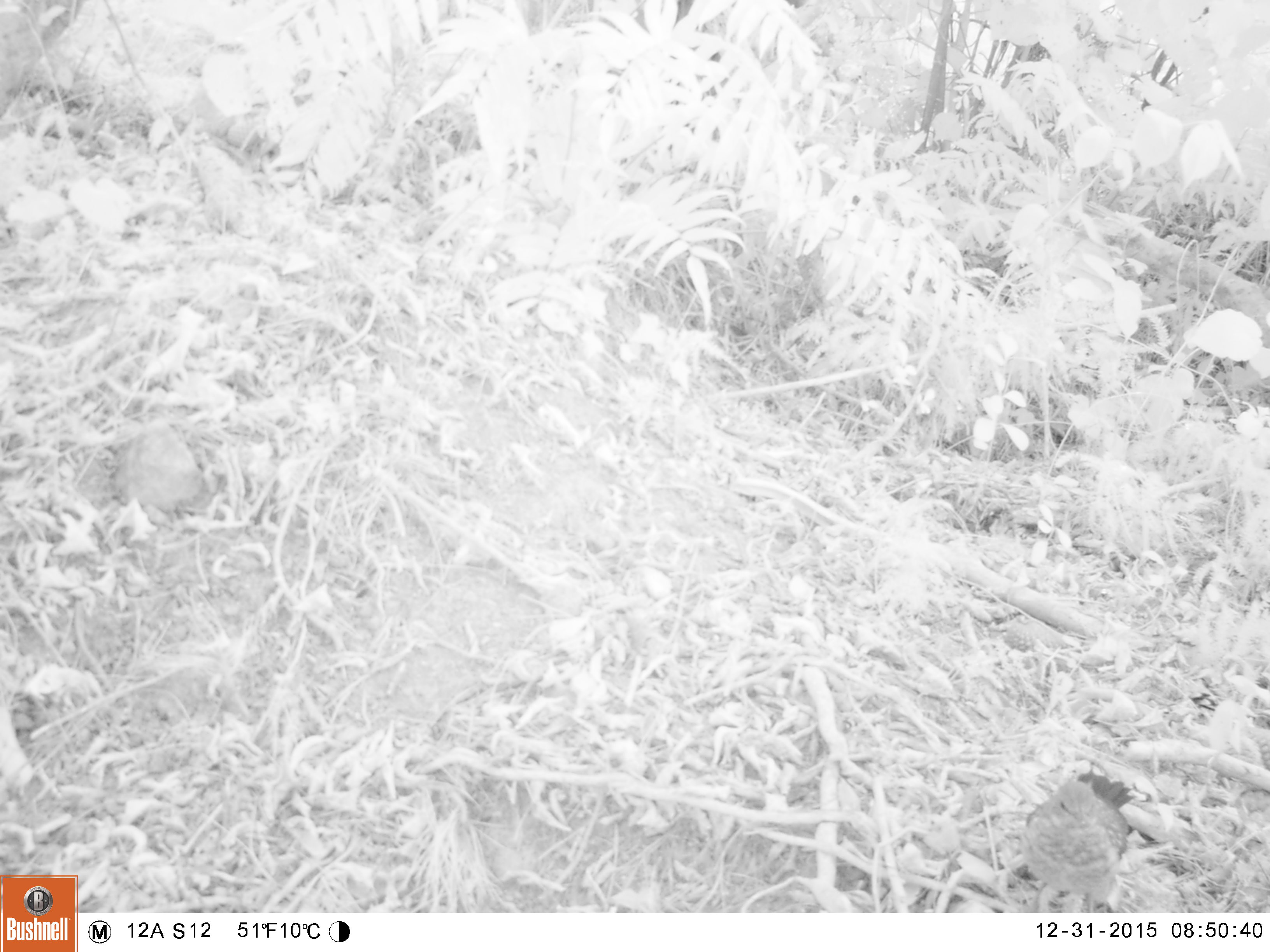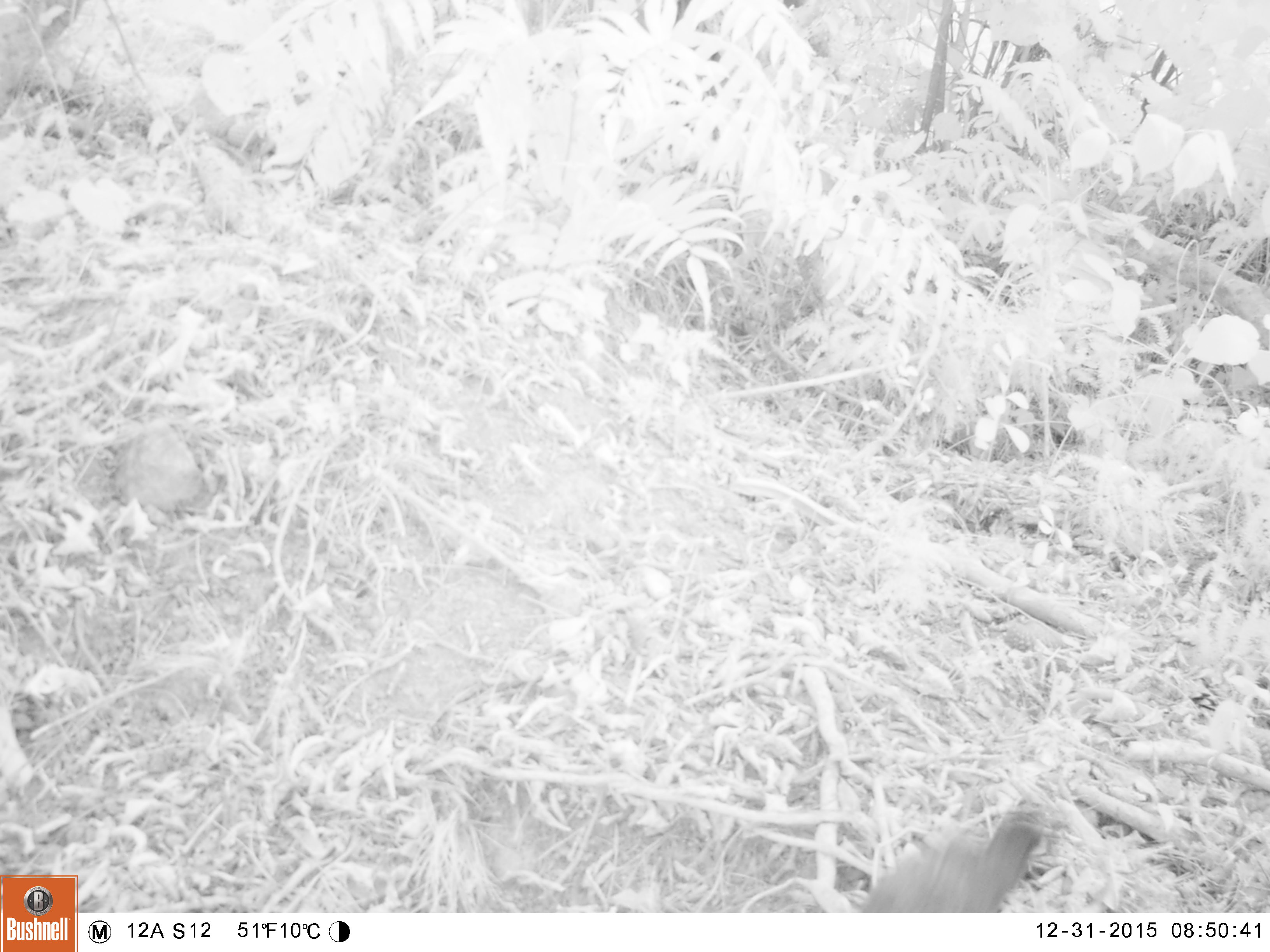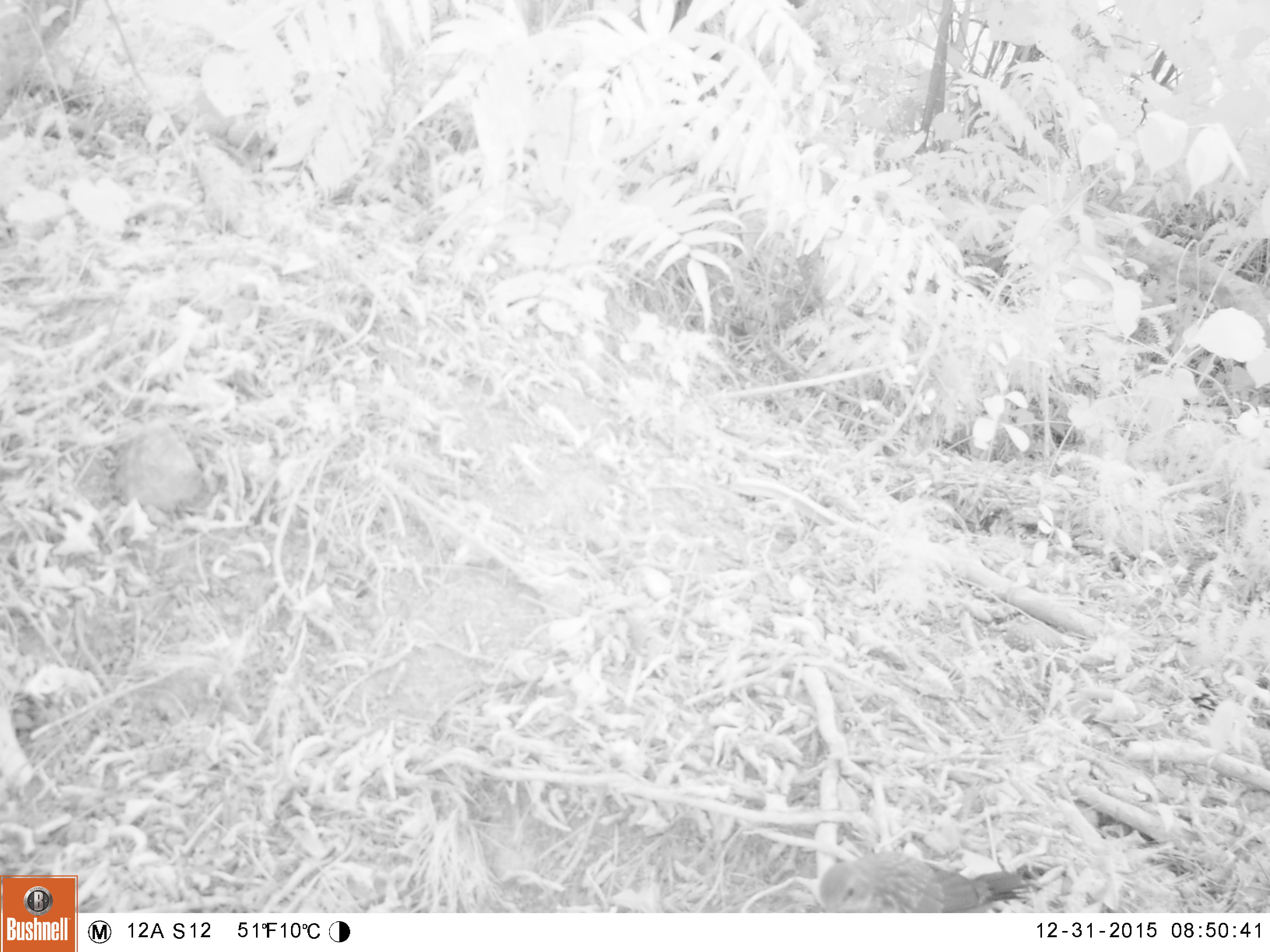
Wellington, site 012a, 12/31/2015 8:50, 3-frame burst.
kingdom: Animalia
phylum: Chordata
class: Aves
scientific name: Aves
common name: bird